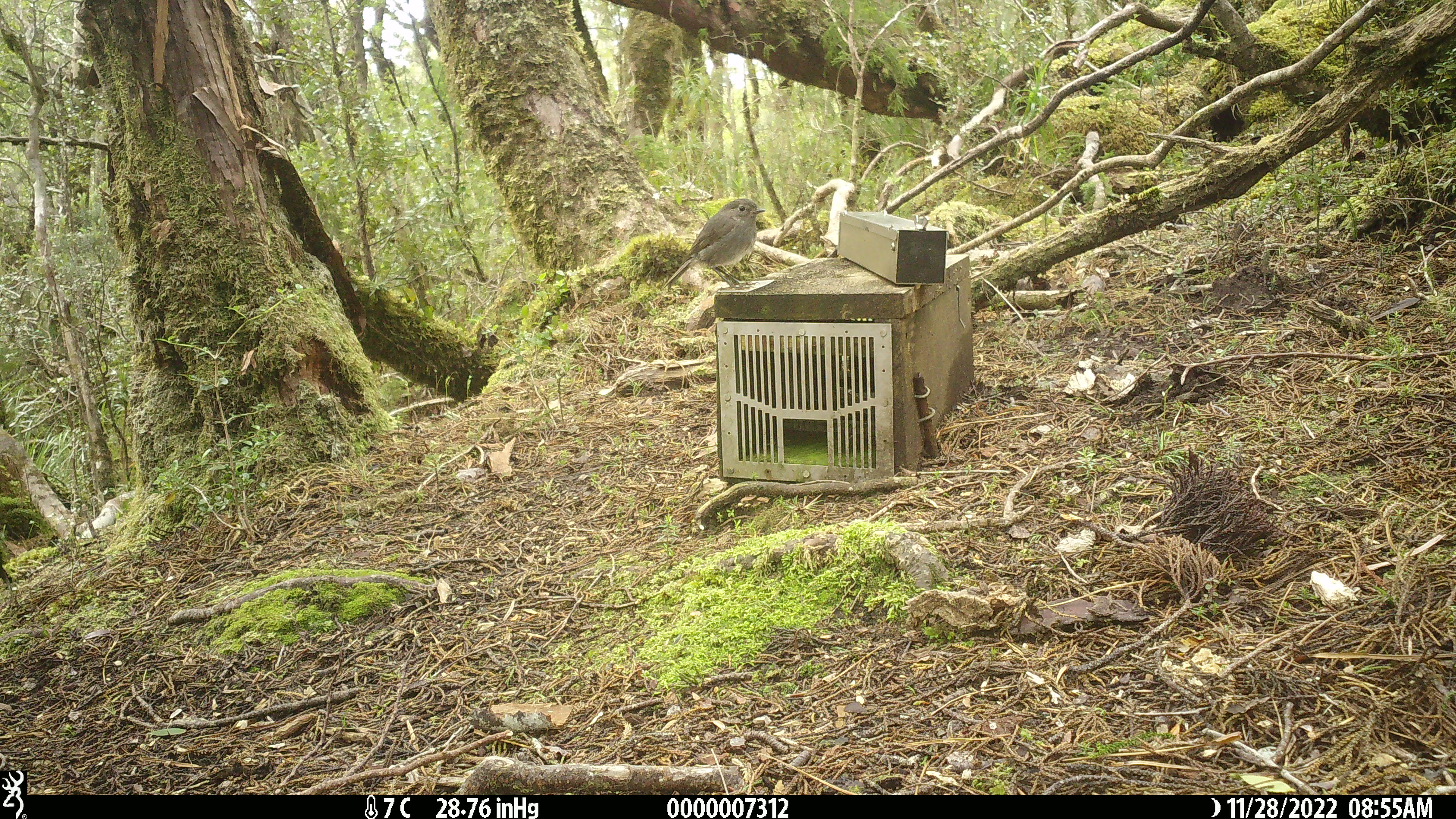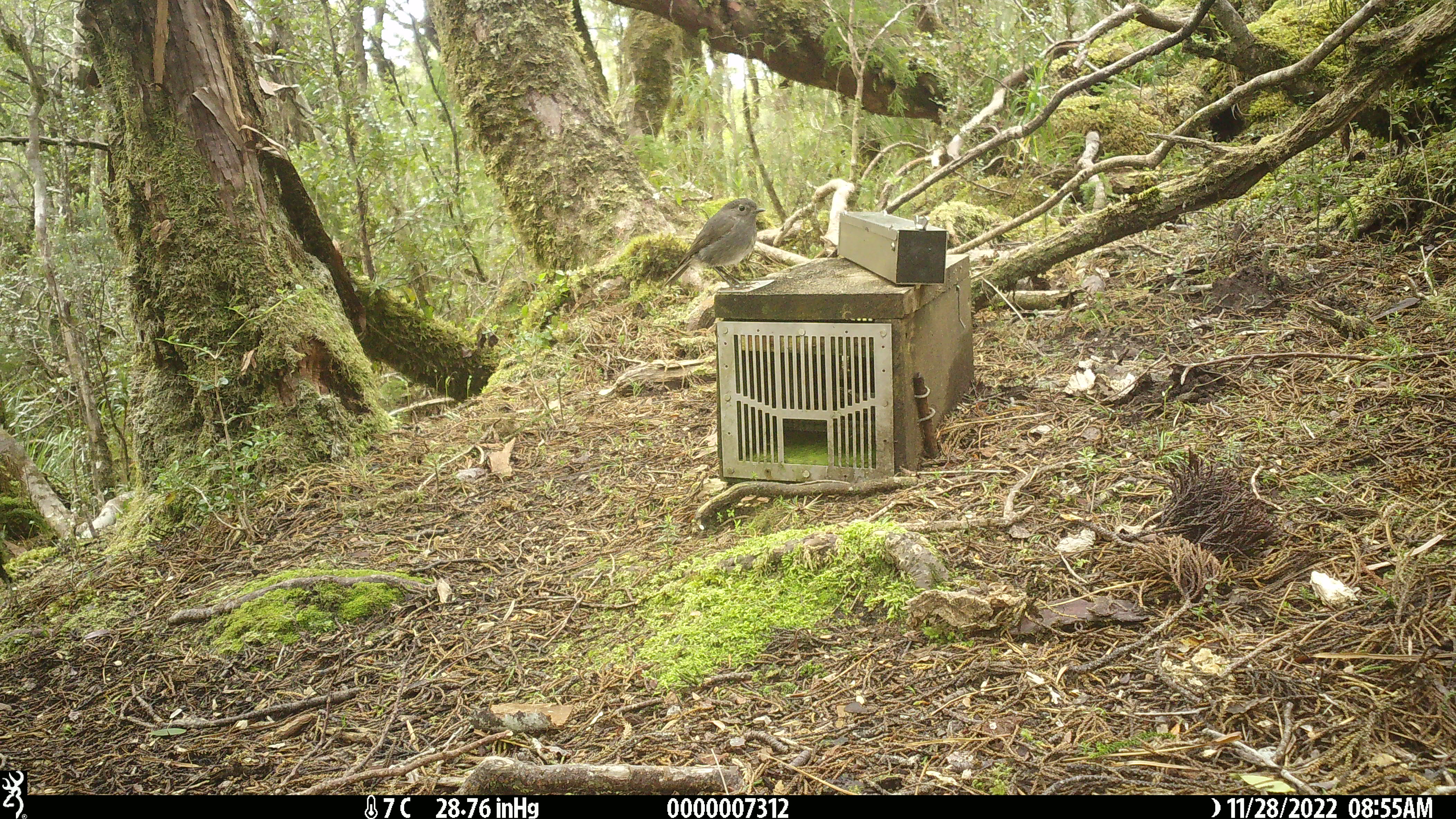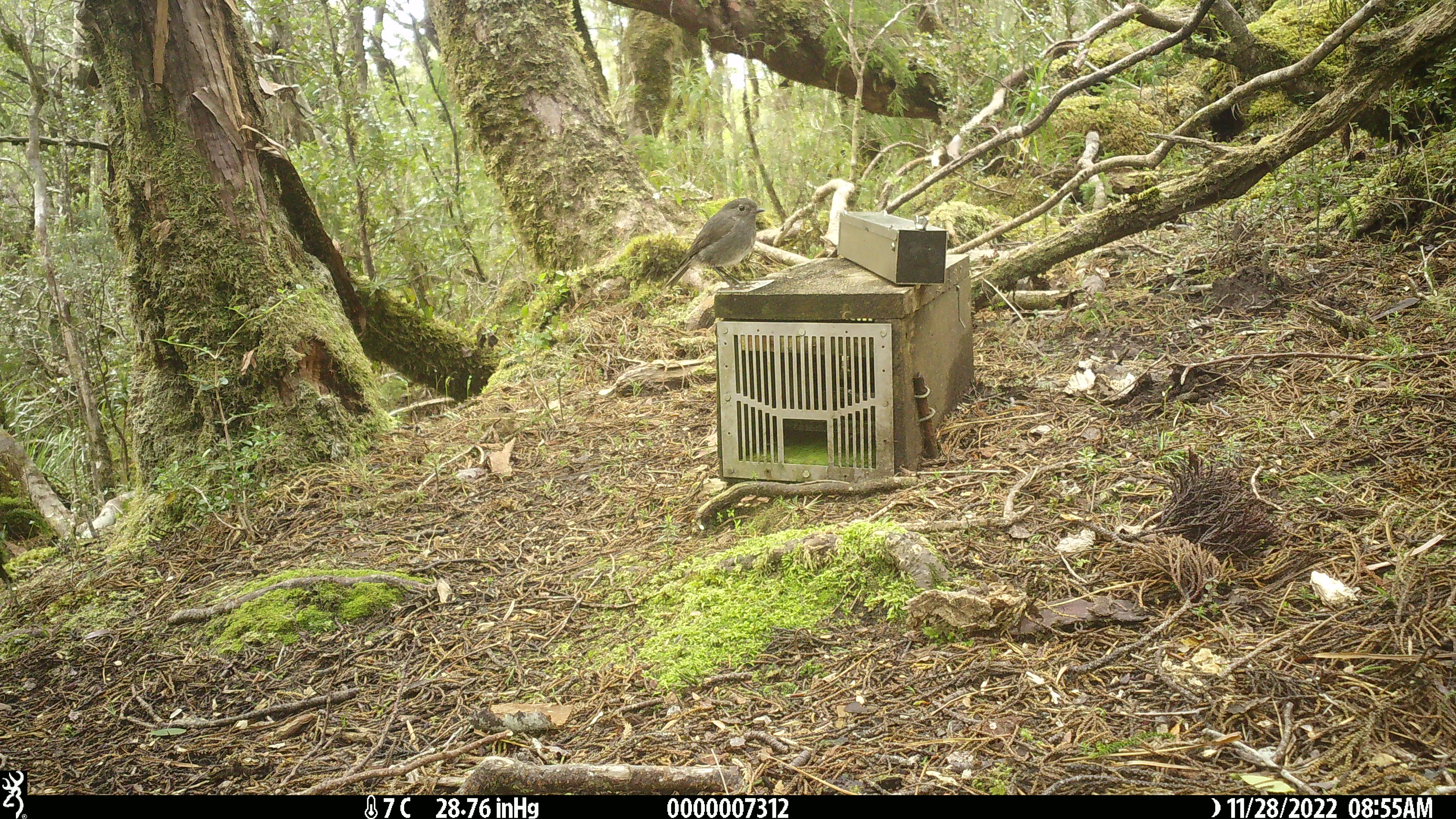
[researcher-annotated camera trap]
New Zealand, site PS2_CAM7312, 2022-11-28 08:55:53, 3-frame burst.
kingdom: Animalia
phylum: Chordata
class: Aves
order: Passeriformes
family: Petroicidae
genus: Petroica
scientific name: Petroica australis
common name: new zealand robin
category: robin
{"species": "robin (new zealand robin) (Petroica australis)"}